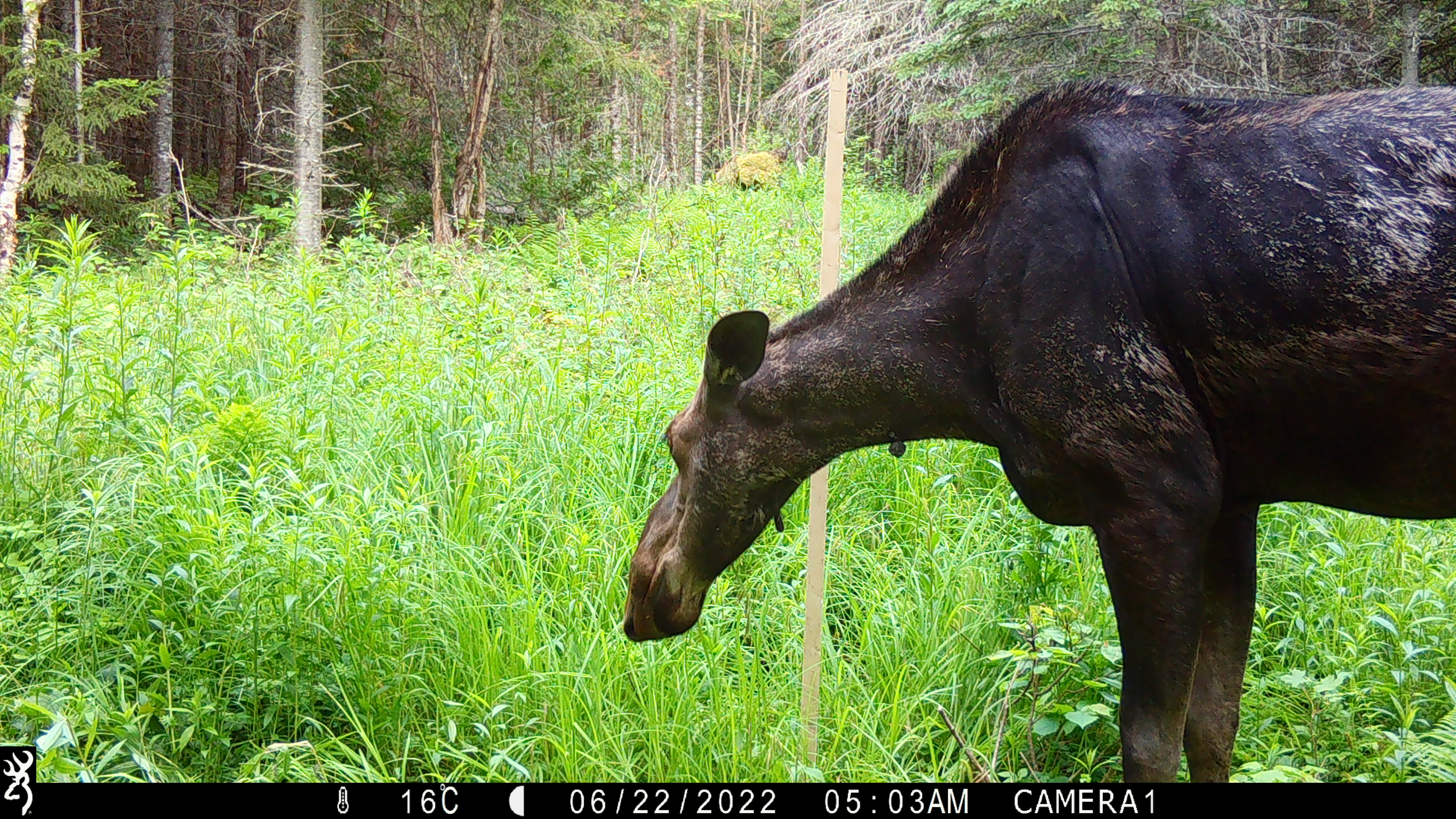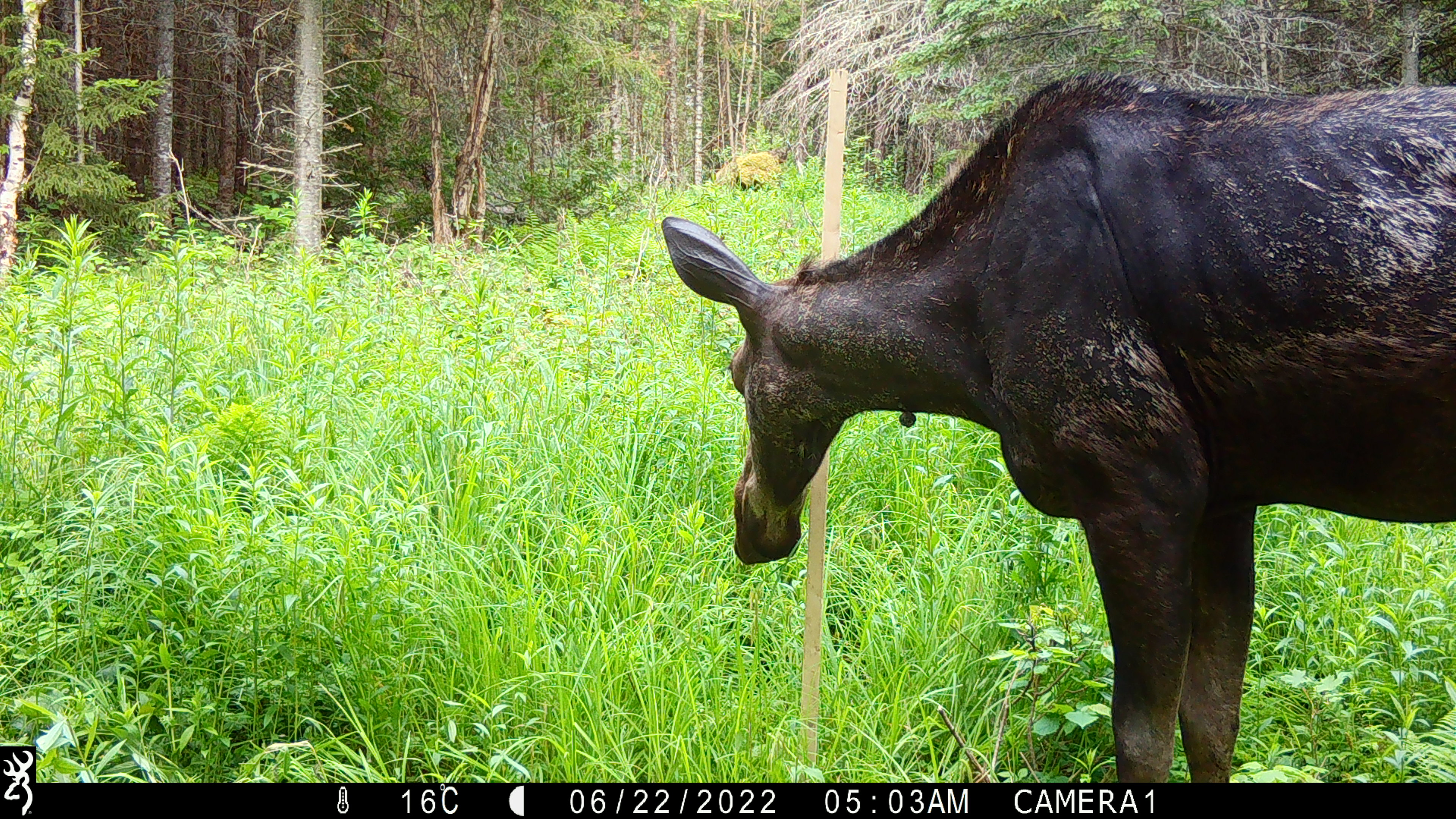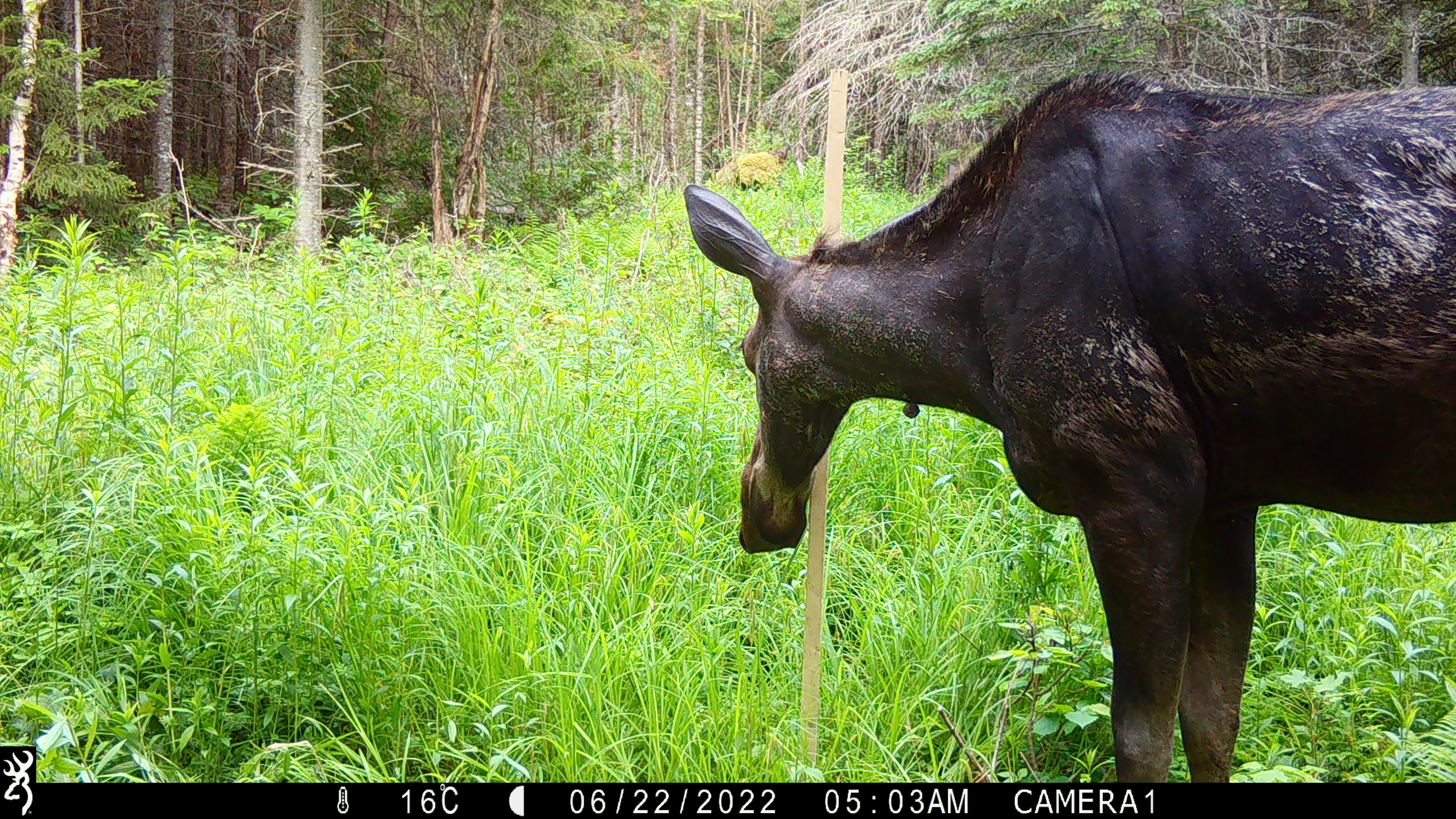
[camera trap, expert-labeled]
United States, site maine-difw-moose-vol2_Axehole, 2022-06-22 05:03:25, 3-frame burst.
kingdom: Animalia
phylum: Chordata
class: Mammalia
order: Artiodactyla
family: Cervidae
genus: Alces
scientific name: Alces alces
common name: moose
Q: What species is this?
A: Moose (Alces alces).